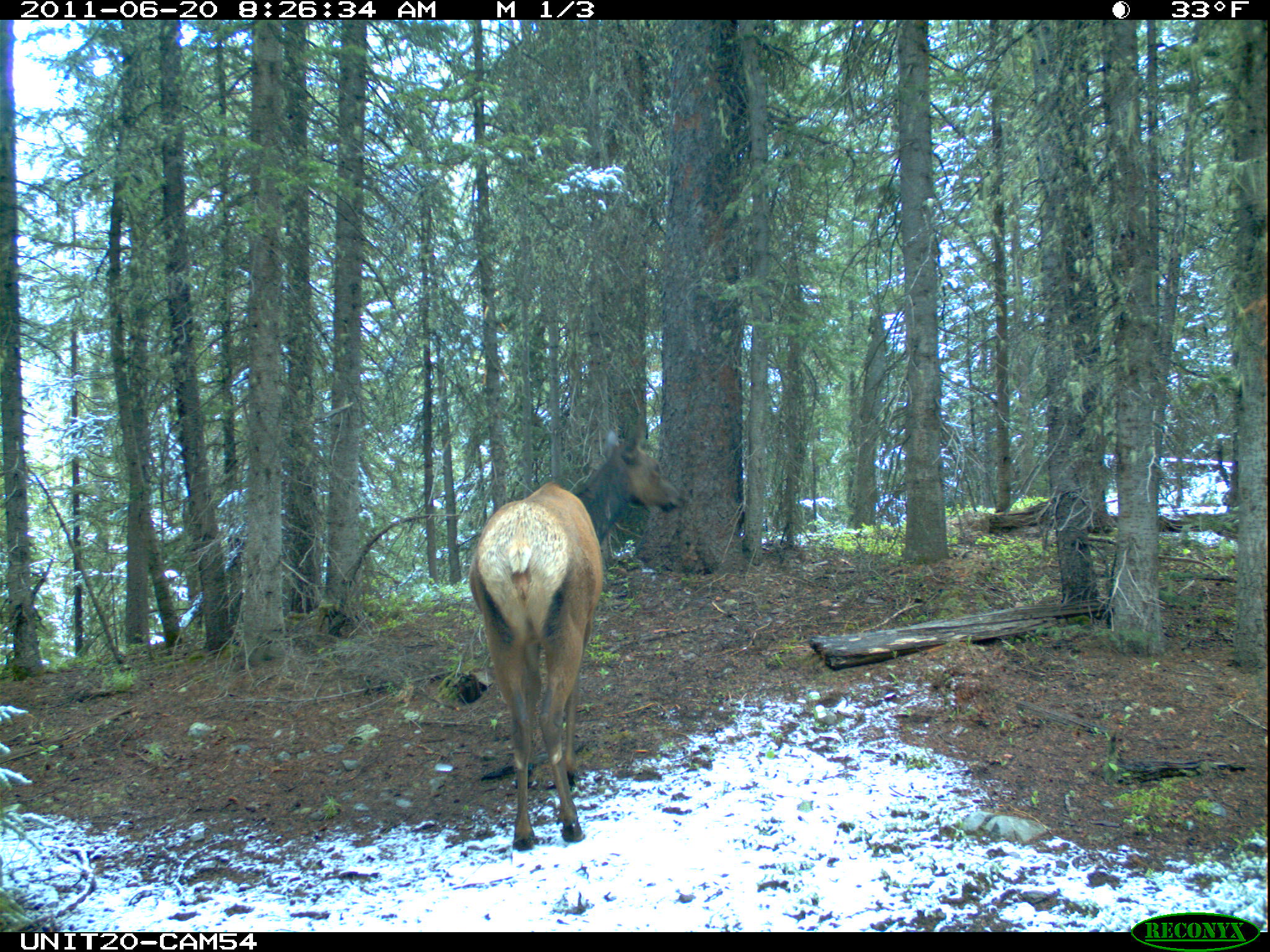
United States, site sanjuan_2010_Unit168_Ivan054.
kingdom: Animalia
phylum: Chordata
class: Mammalia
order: Artiodactyla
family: Cervidae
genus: Cervus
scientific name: Cervus elaphus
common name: red deer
Cervus elaphus (red deer).